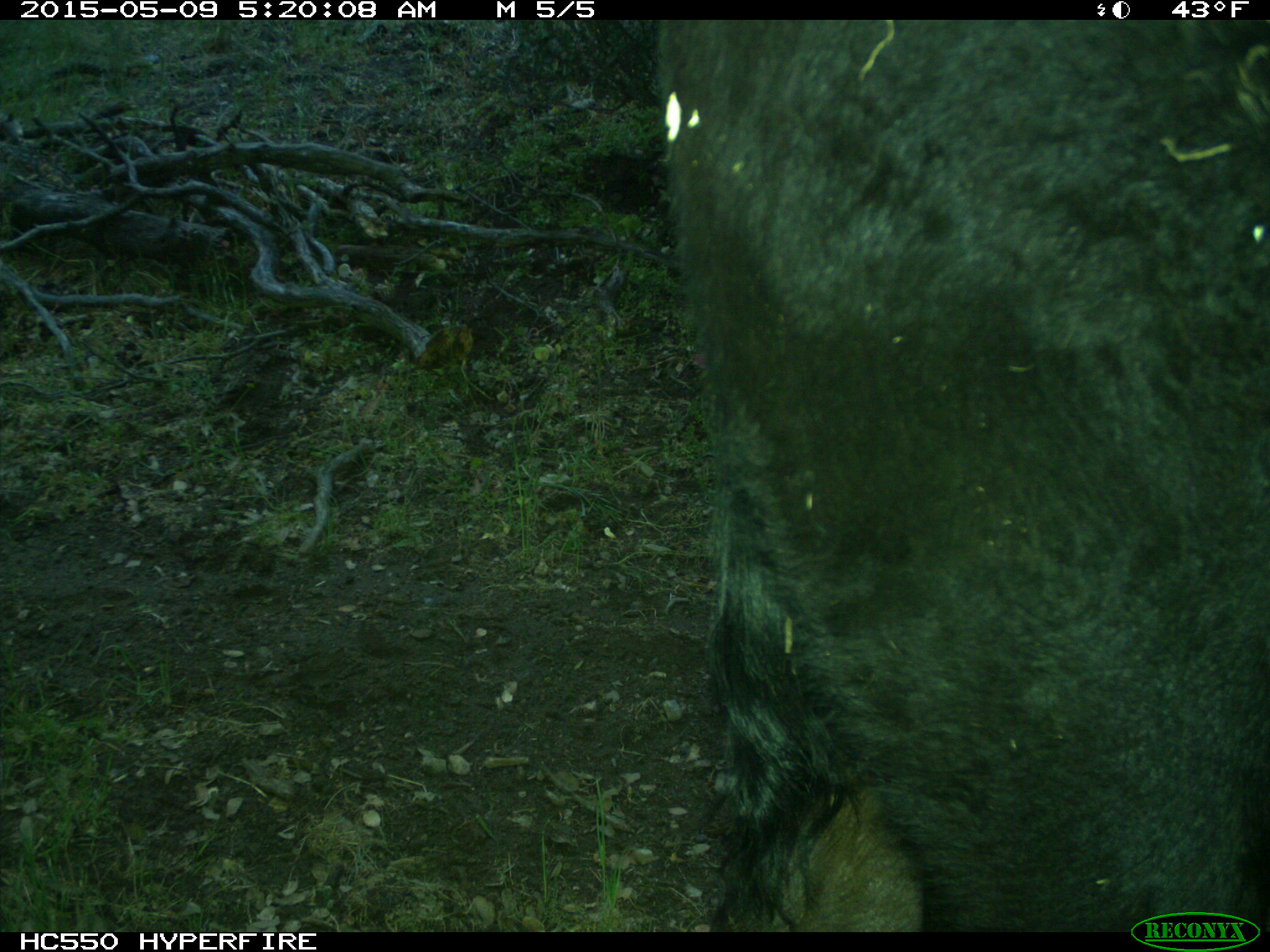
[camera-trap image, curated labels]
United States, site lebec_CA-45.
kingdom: Animalia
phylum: Chordata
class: Mammalia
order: Artiodactyla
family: Bovidae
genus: Bos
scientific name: Bos taurus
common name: domestic cow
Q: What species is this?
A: Bos taurus (domestic cow).